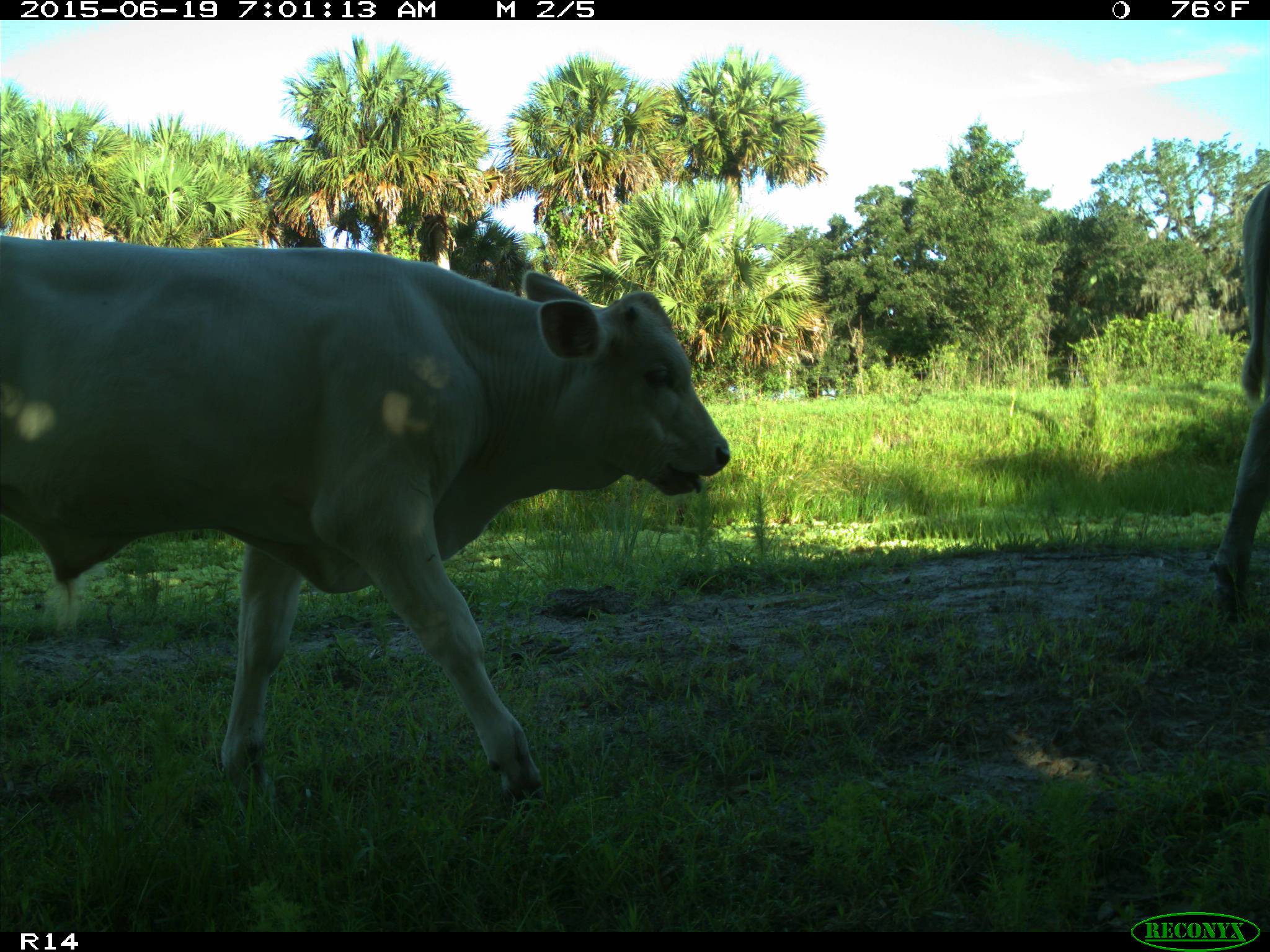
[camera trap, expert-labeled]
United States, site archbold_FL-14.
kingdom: Animalia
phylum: Chordata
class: Mammalia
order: Artiodactyla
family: Bovidae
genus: Bos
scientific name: Bos taurus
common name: domestic cow